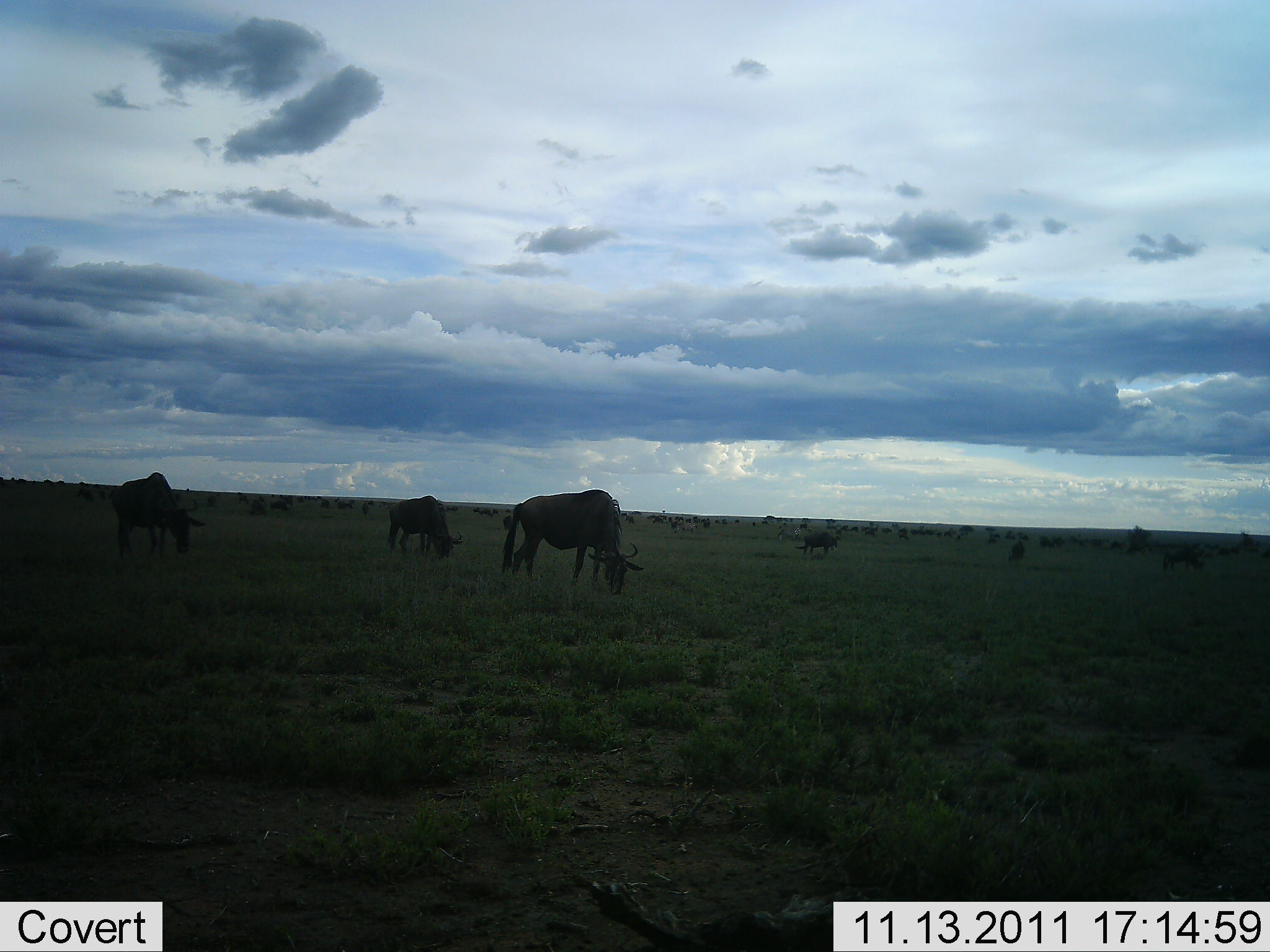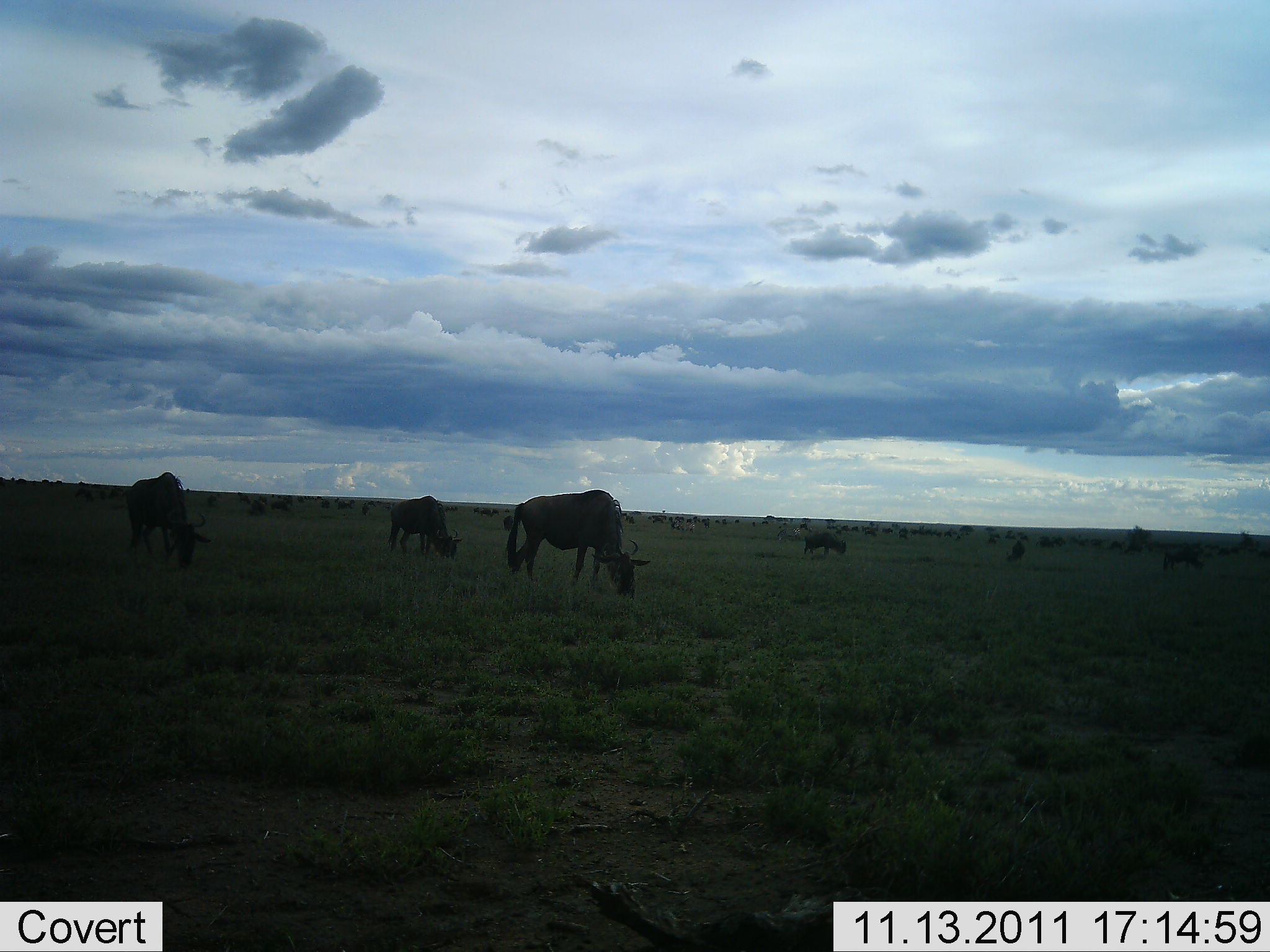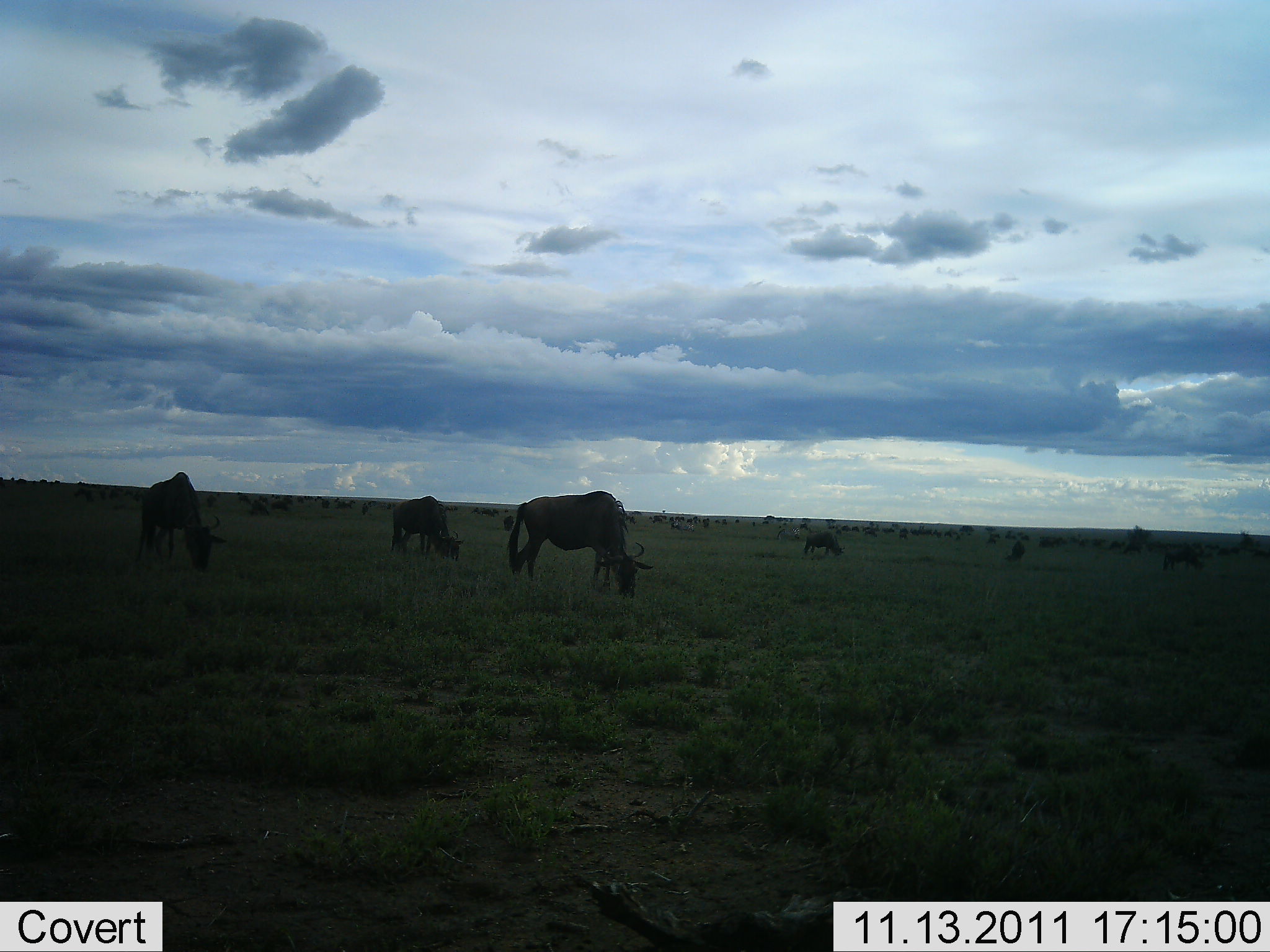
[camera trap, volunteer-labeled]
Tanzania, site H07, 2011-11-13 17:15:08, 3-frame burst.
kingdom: Animalia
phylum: Chordata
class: Mammalia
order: Artiodactyla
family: Bovidae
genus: Connochaetes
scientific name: Connochaetes taurinus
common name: blue wildebeest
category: wildebeest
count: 11-50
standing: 33%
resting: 0%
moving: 17%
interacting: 0%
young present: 0%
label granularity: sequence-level